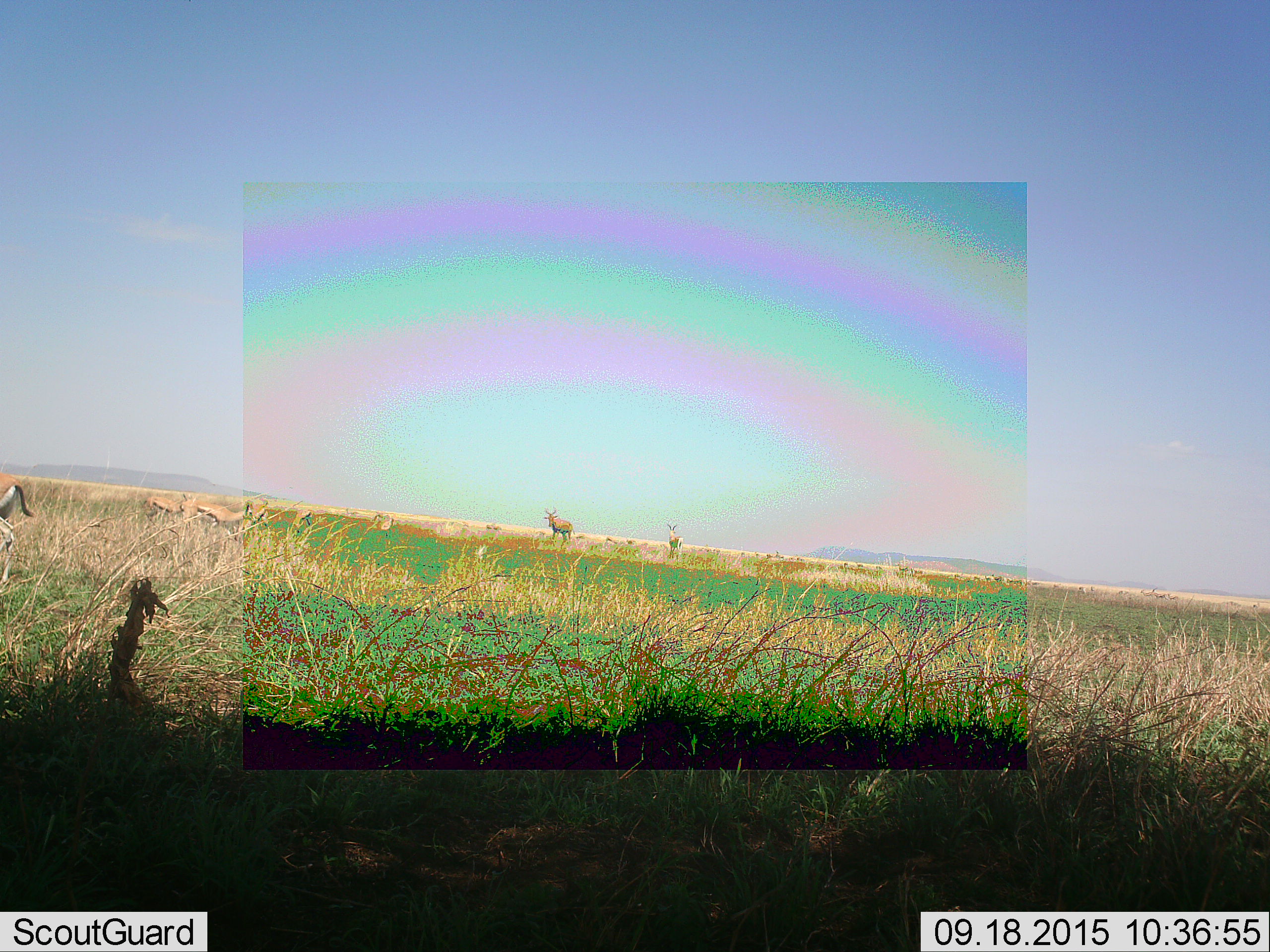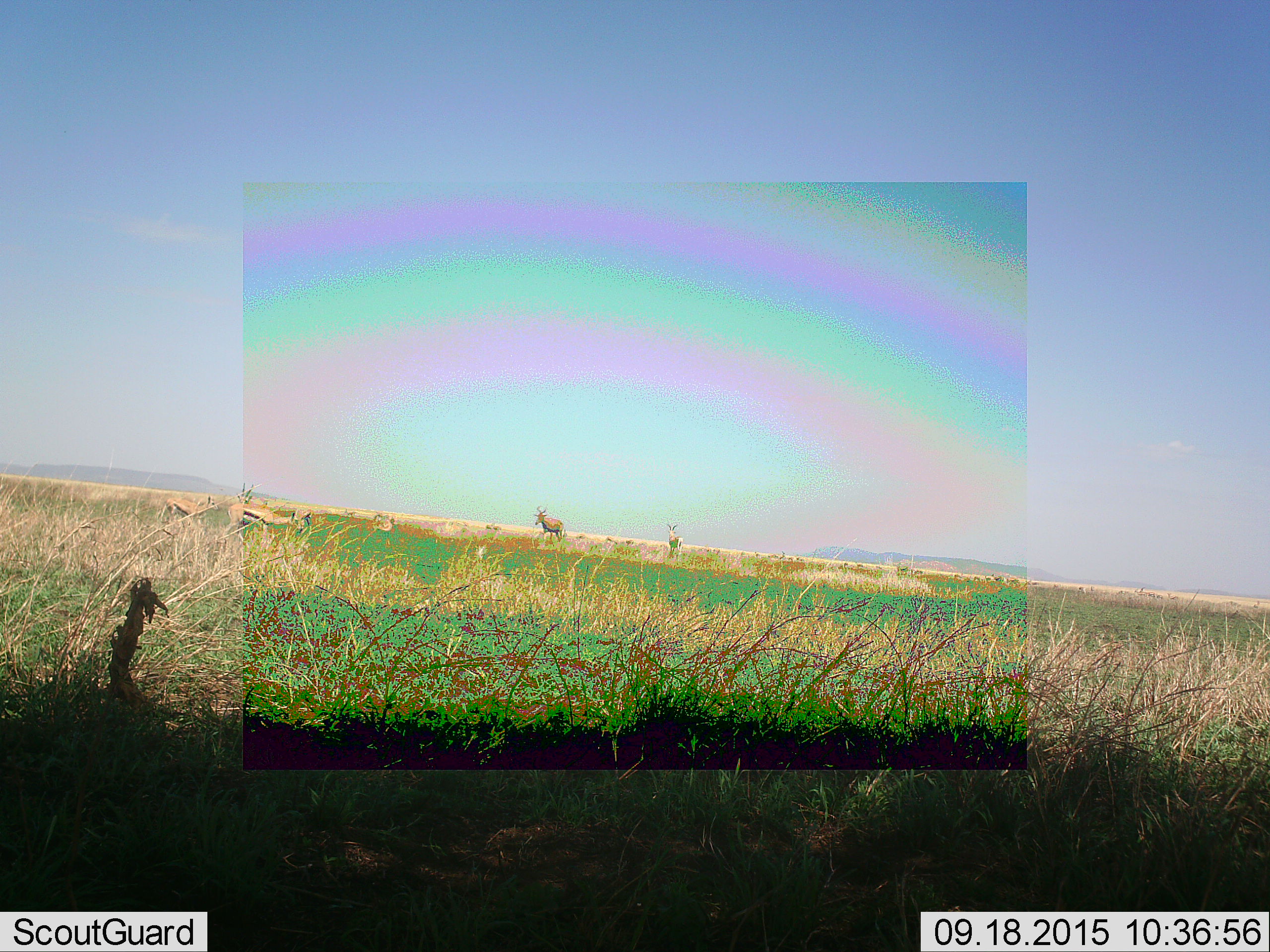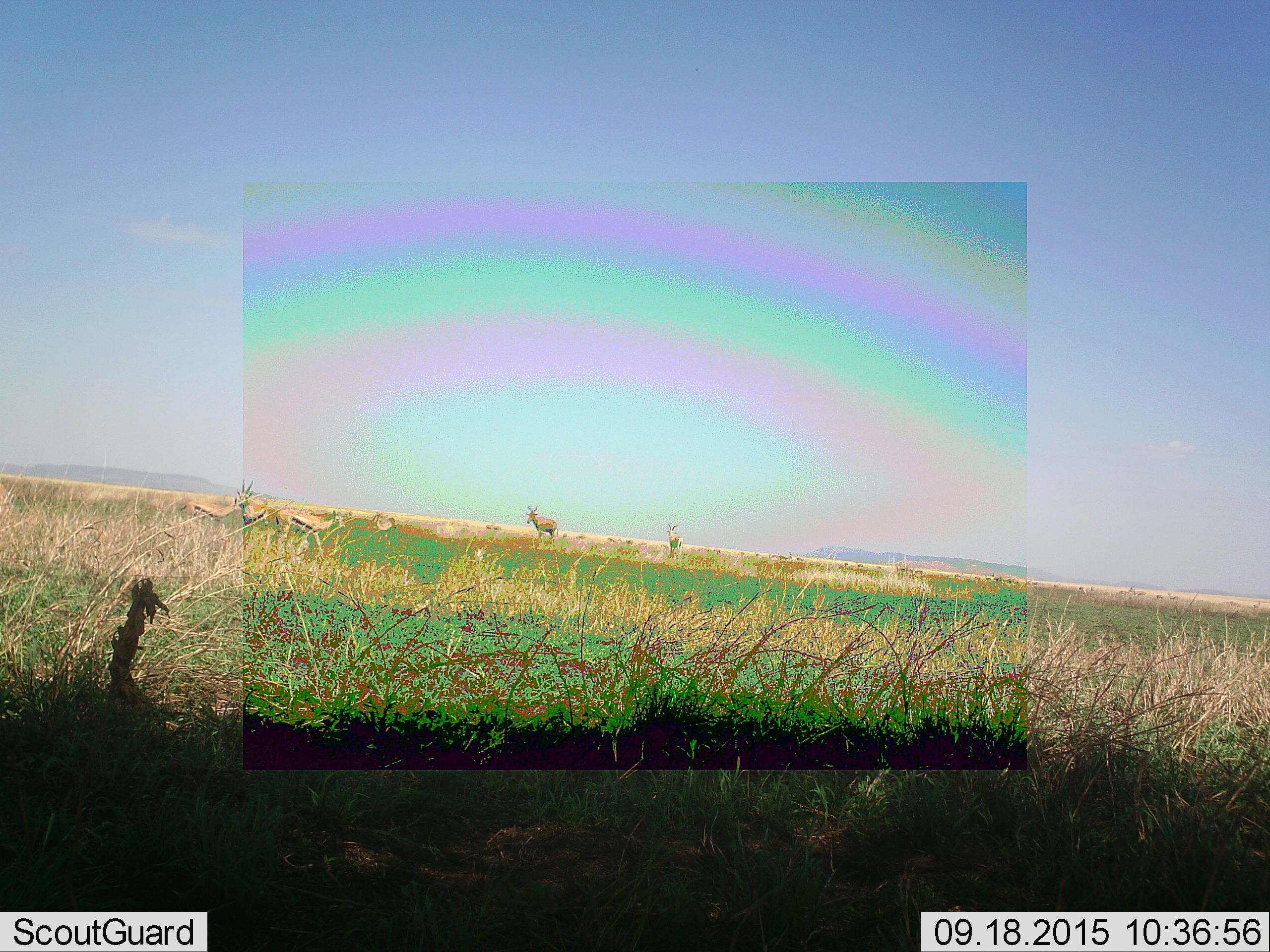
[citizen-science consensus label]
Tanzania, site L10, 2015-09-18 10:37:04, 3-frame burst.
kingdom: Animalia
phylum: Chordata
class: Mammalia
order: Artiodactyla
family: Bovidae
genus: Eudorcas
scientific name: Eudorcas thomsonii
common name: thomson's gazelle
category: gazellethomsons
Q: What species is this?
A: Gazellethomsons (thomson's gazelle) (Eudorcas thomsonii).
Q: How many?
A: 11-50.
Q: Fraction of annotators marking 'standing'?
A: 60%.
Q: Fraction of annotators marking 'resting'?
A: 0%.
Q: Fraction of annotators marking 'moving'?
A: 80%.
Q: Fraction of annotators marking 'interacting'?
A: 20%.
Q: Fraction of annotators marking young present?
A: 0%.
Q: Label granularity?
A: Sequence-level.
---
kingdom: Animalia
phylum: Chordata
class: Mammalia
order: Artiodactyla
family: Bovidae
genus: Alcelaphus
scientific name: Alcelaphus buselaphus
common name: hartebeest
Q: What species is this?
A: Hartebeest (Alcelaphus buselaphus).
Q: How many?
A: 2.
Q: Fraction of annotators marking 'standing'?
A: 100%.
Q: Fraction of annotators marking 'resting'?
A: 0%.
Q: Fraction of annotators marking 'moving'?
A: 0%.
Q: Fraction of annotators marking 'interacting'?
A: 25%.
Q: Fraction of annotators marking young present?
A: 25%.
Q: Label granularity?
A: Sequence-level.